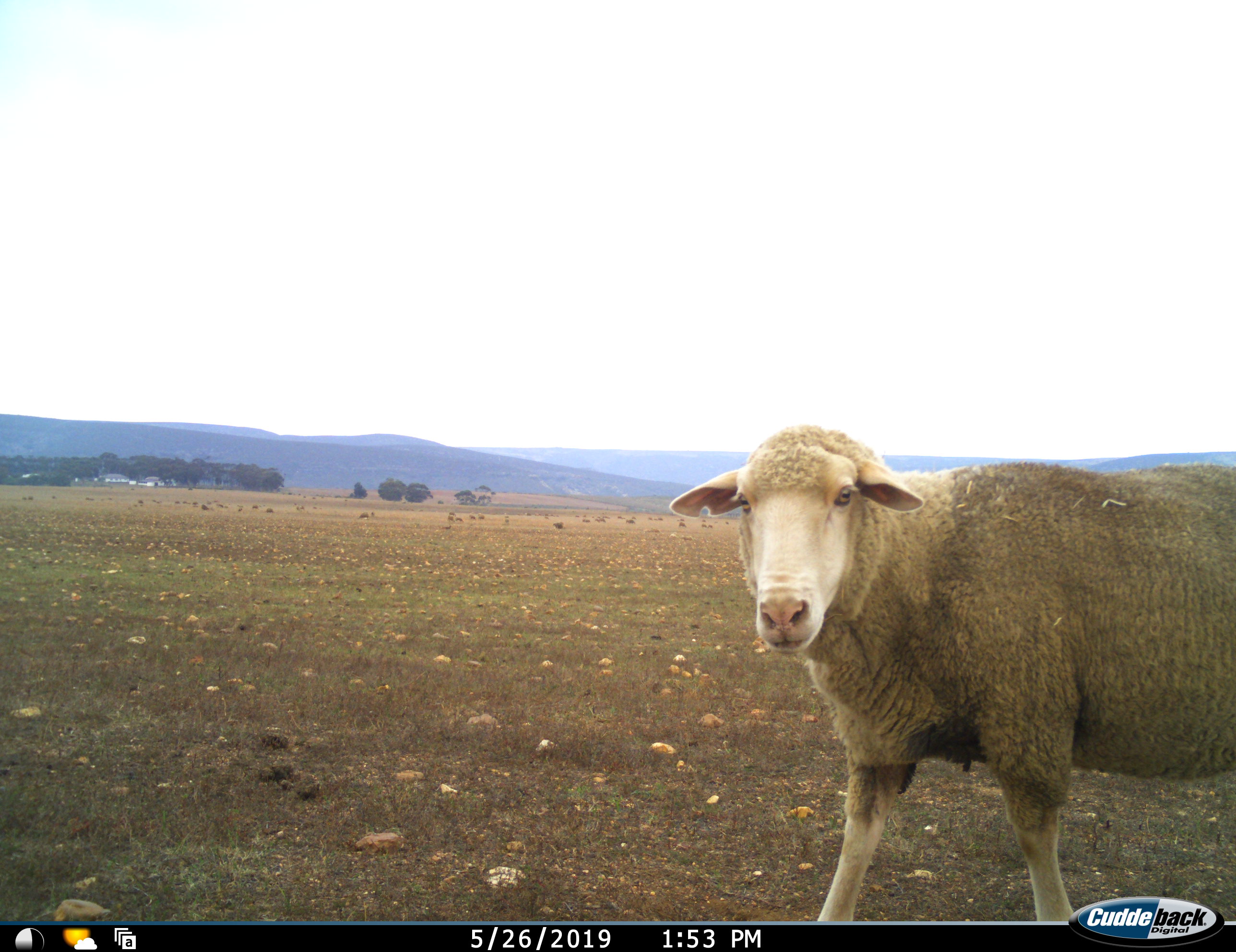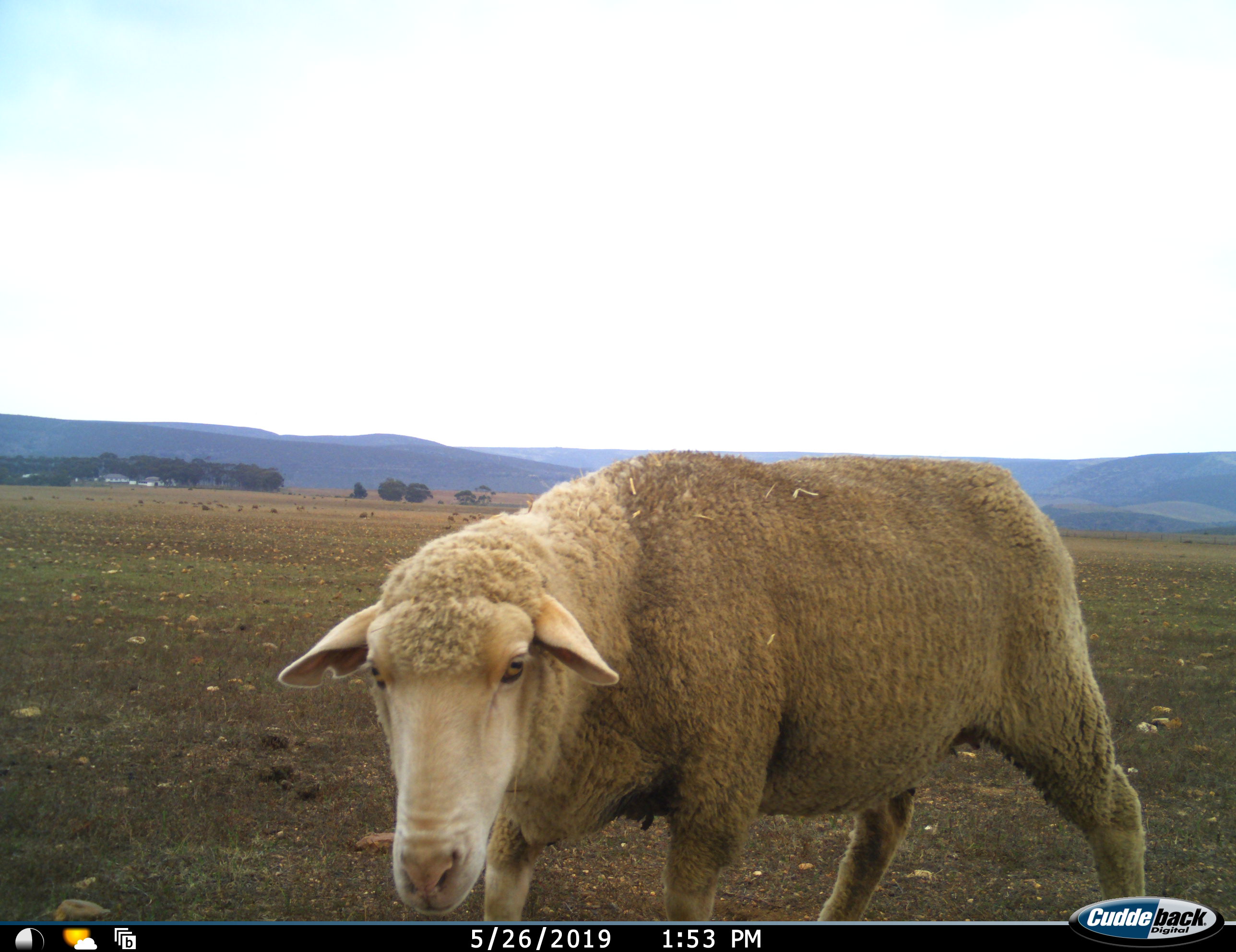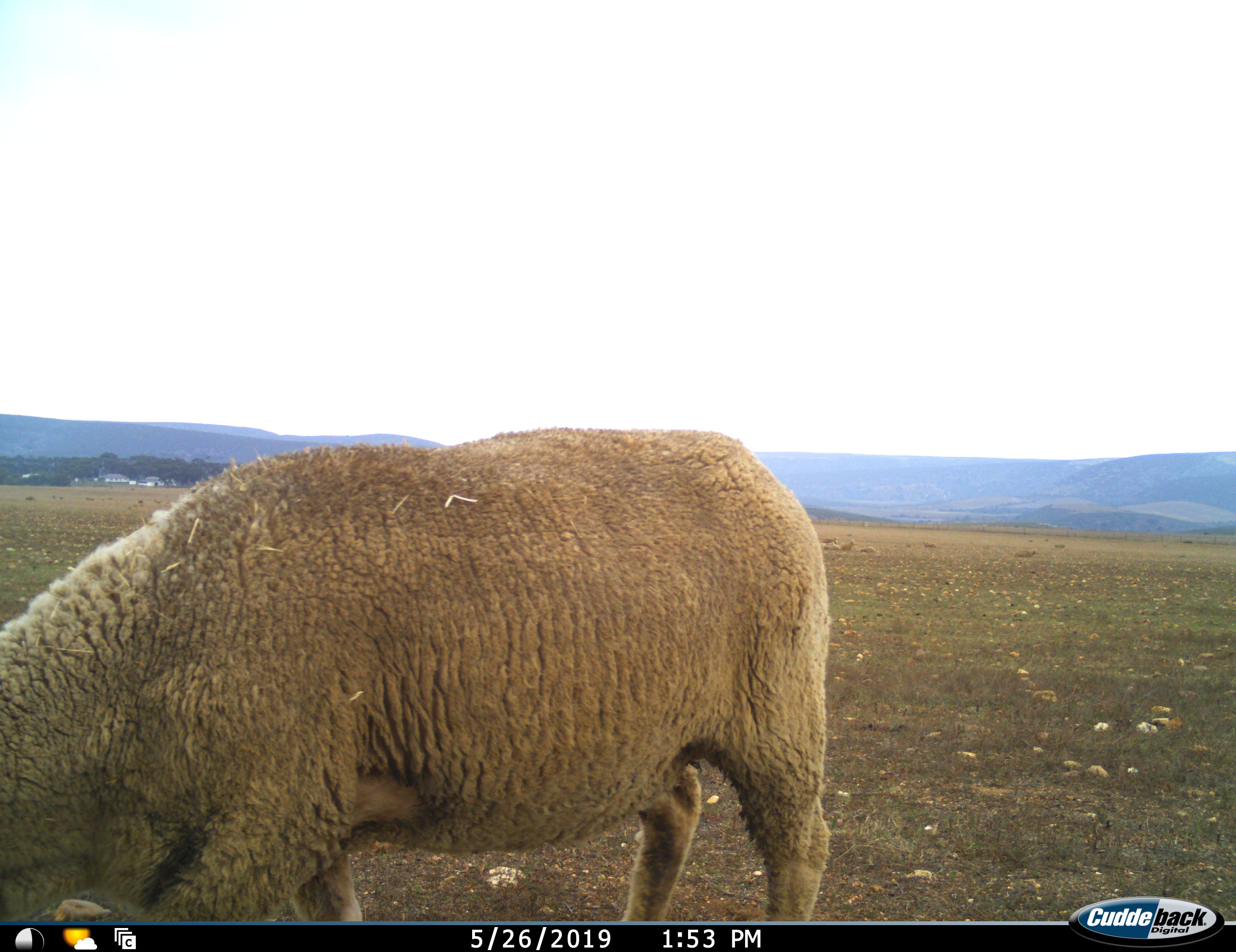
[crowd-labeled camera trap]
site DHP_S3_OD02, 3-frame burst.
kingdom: Animalia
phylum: Chordata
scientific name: Vertebrata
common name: domestic animal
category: domesticanimal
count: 1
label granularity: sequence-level